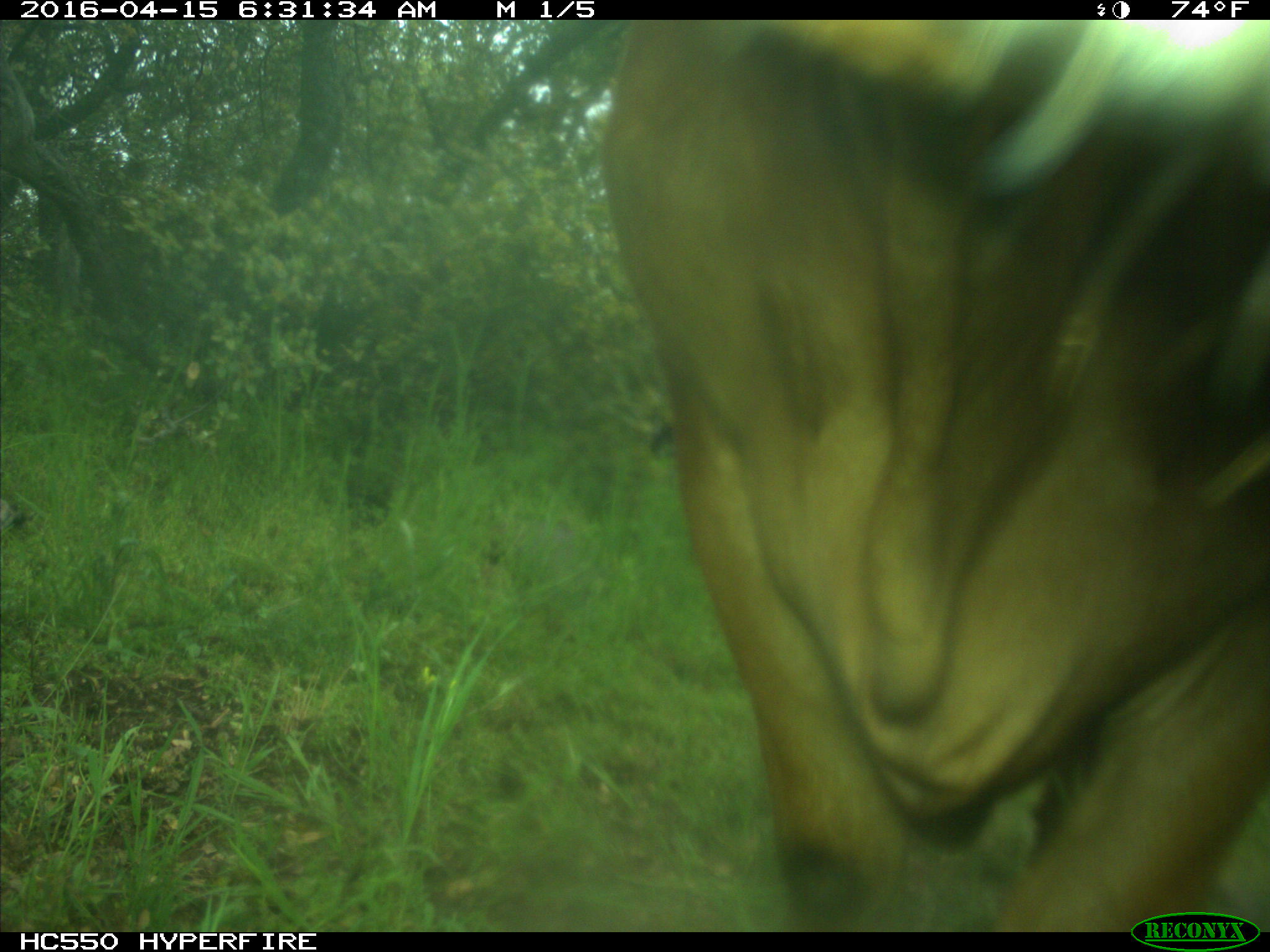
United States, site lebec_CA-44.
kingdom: Animalia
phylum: Chordata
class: Mammalia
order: Artiodactyla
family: Bovidae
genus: Bos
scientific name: Bos taurus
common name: domestic cow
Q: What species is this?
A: Bos taurus (domestic cow).